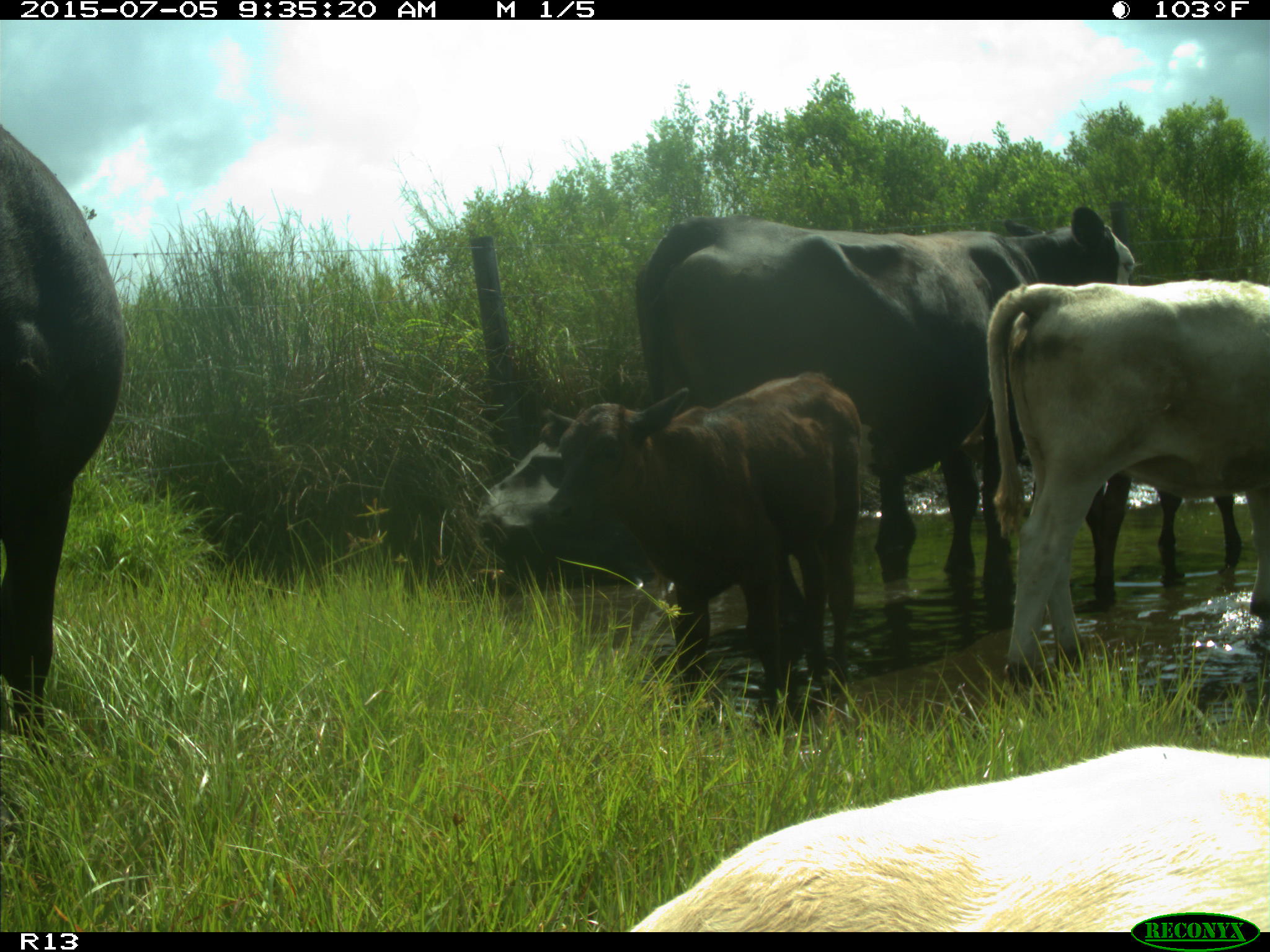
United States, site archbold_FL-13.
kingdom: Animalia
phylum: Chordata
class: Mammalia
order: Artiodactyla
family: Bovidae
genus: Bos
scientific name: Bos taurus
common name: domestic cow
Bos taurus (domestic cow).